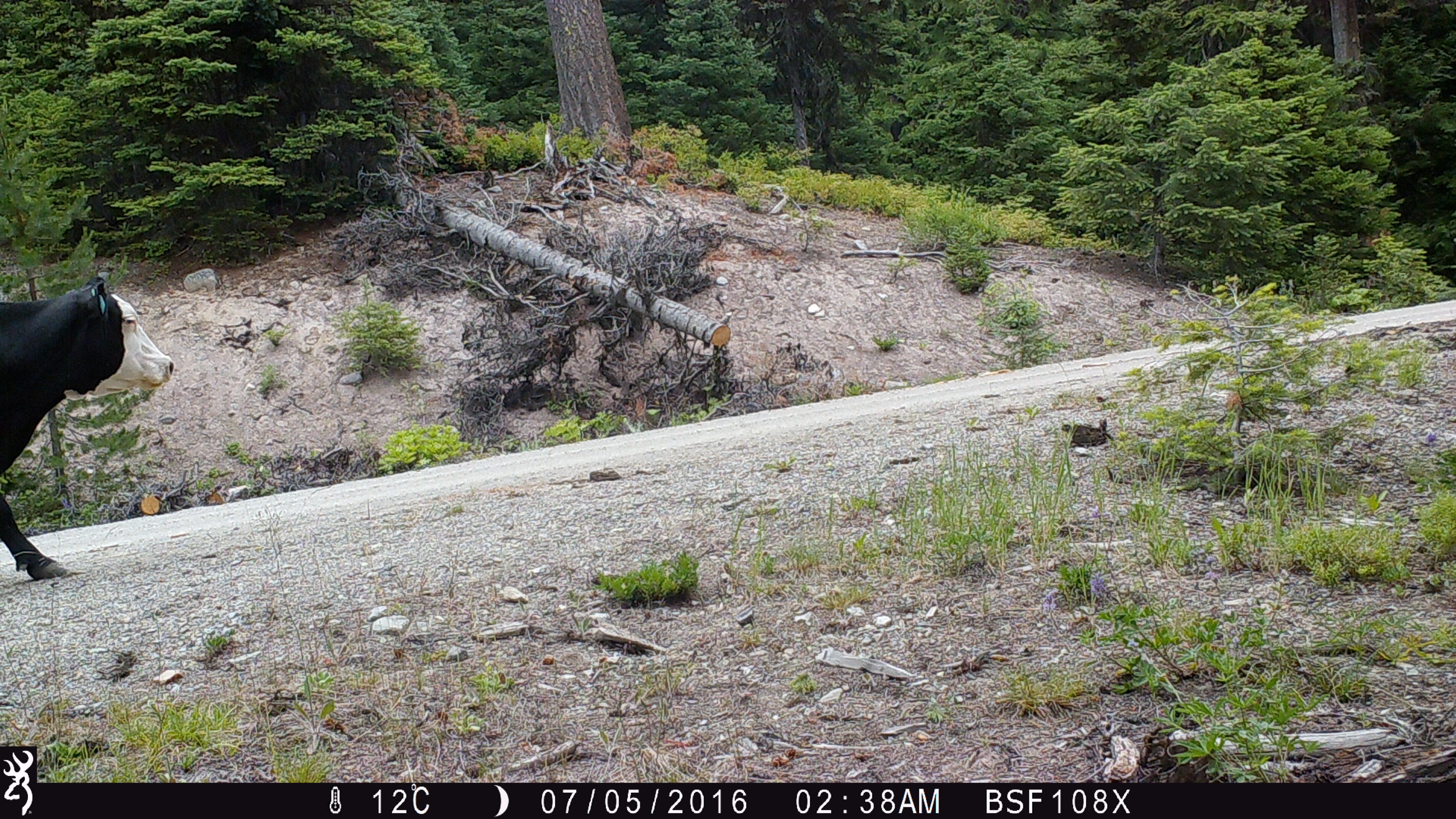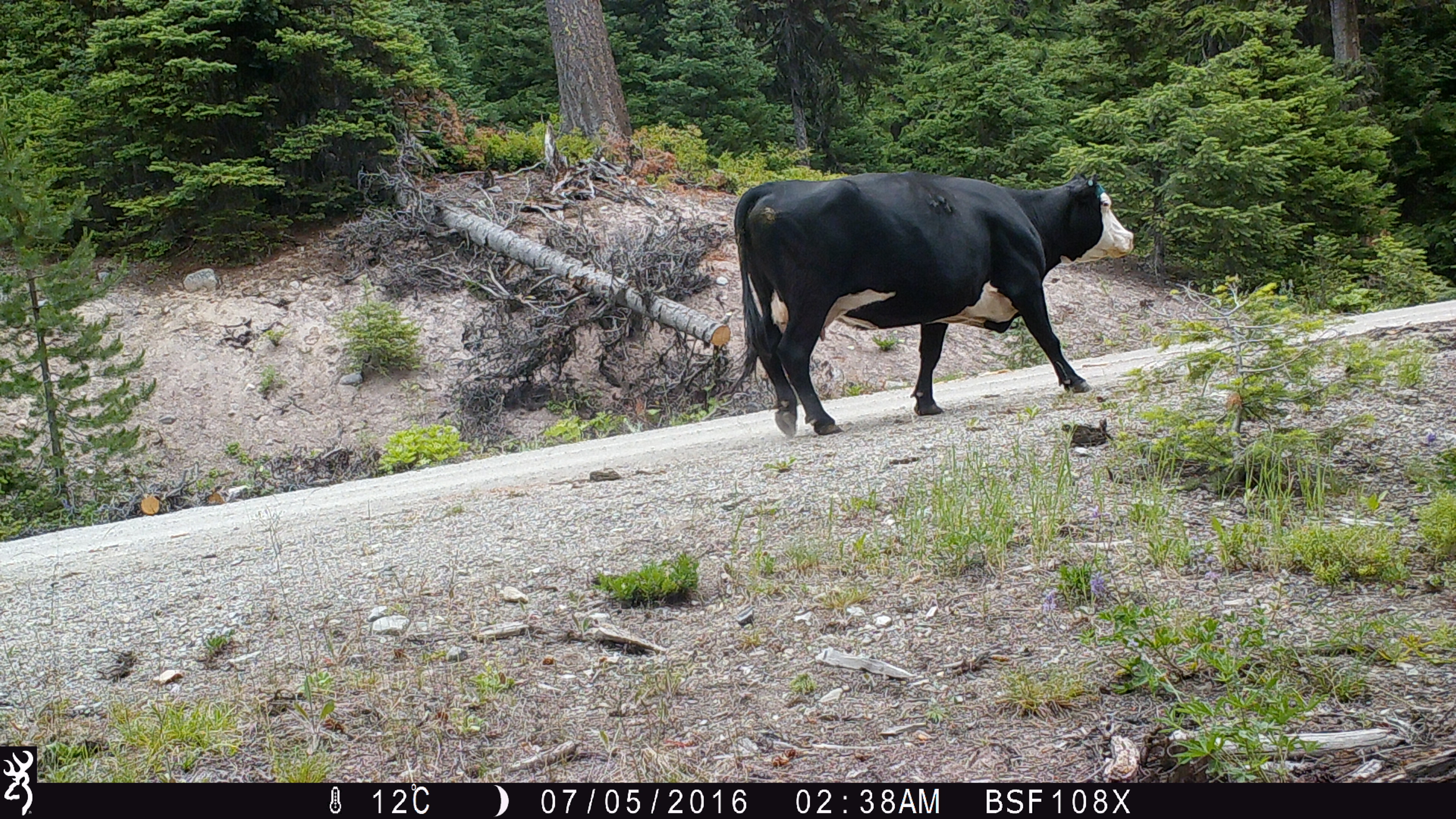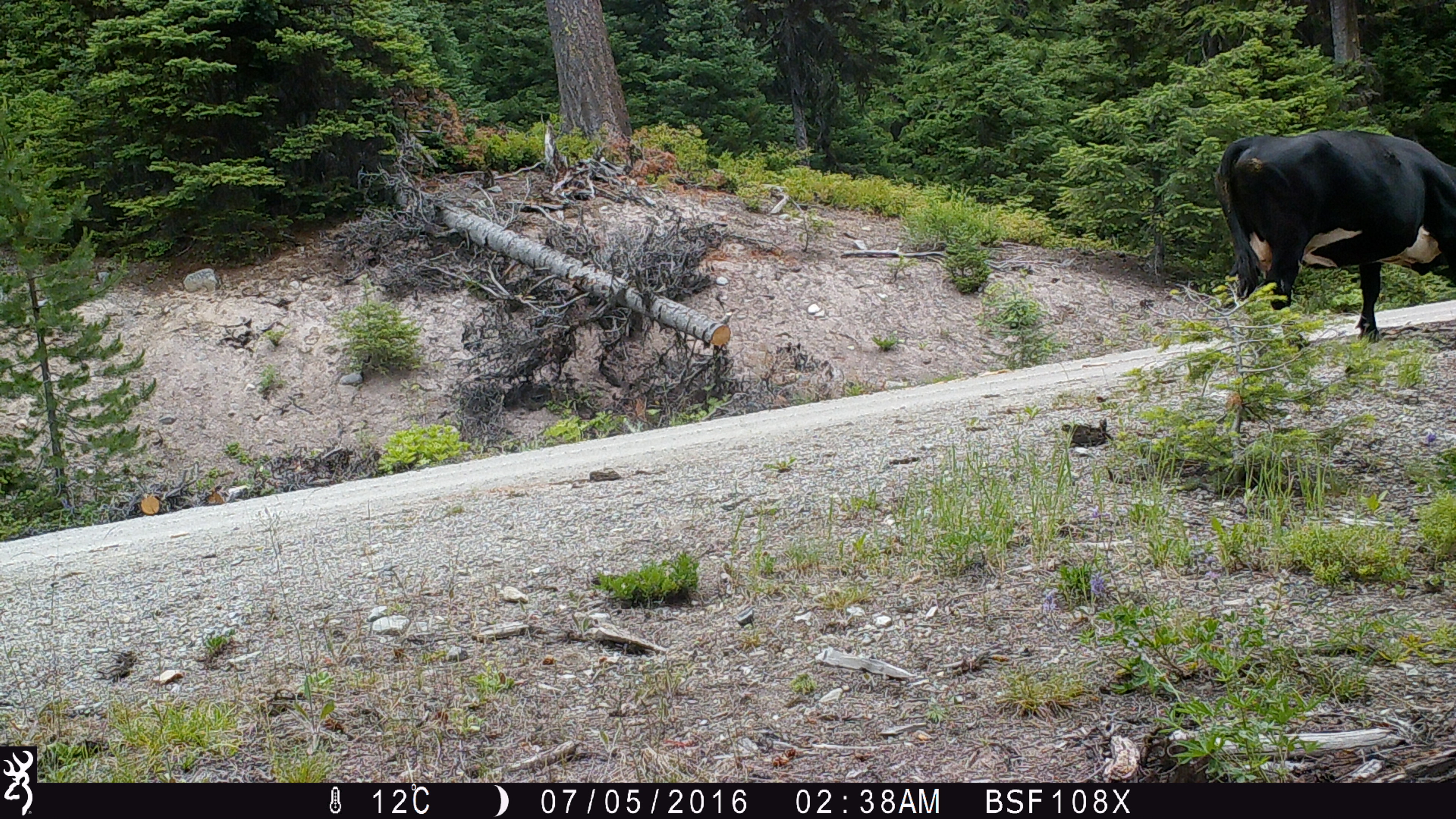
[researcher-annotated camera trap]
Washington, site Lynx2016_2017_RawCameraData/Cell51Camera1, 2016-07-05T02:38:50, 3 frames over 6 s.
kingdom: Animalia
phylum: Chordata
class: Mammalia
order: Artiodactyla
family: Bovidae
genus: Bos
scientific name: Bos taurus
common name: domestic cattle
Domestic cattle (Bos taurus). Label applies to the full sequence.